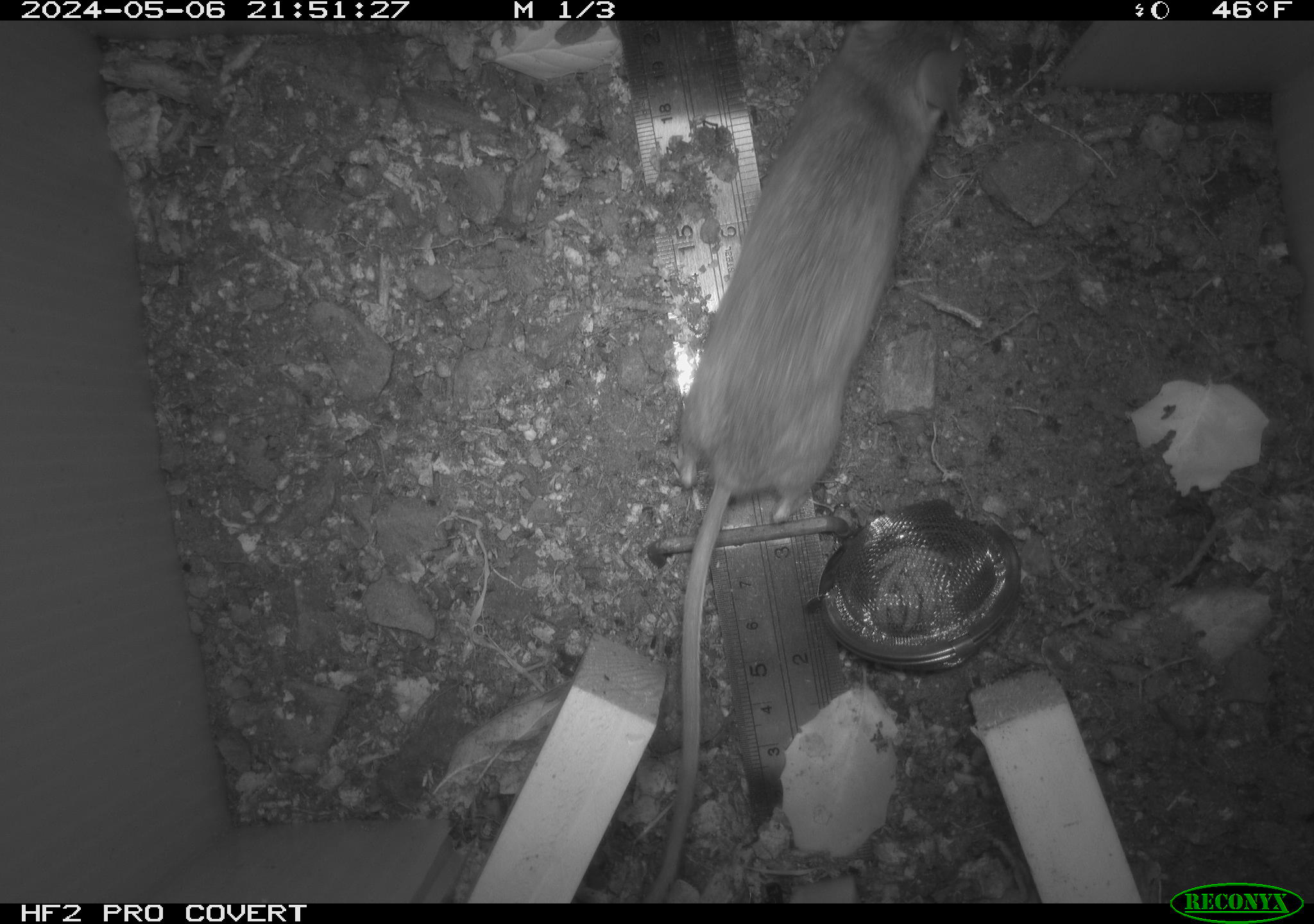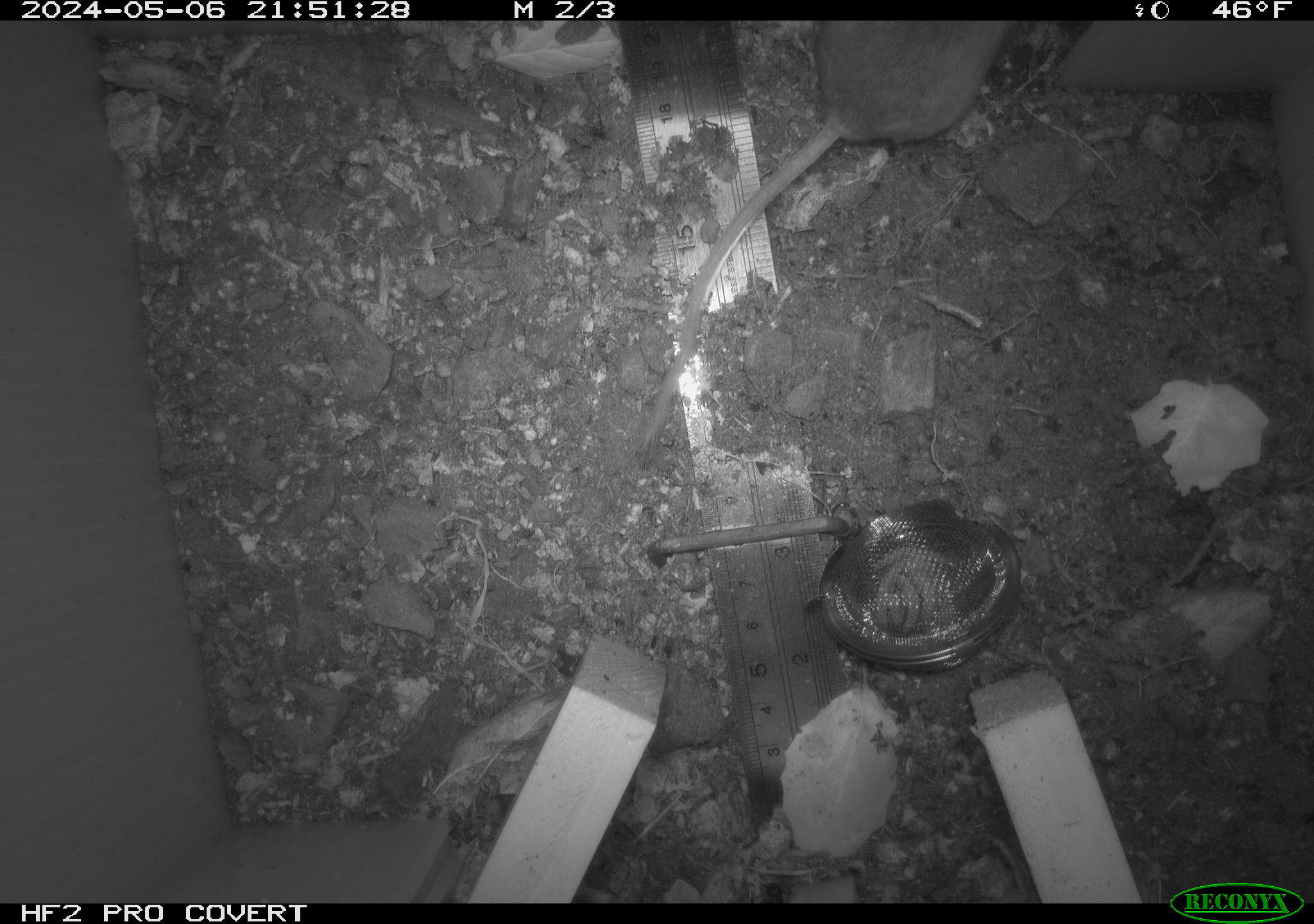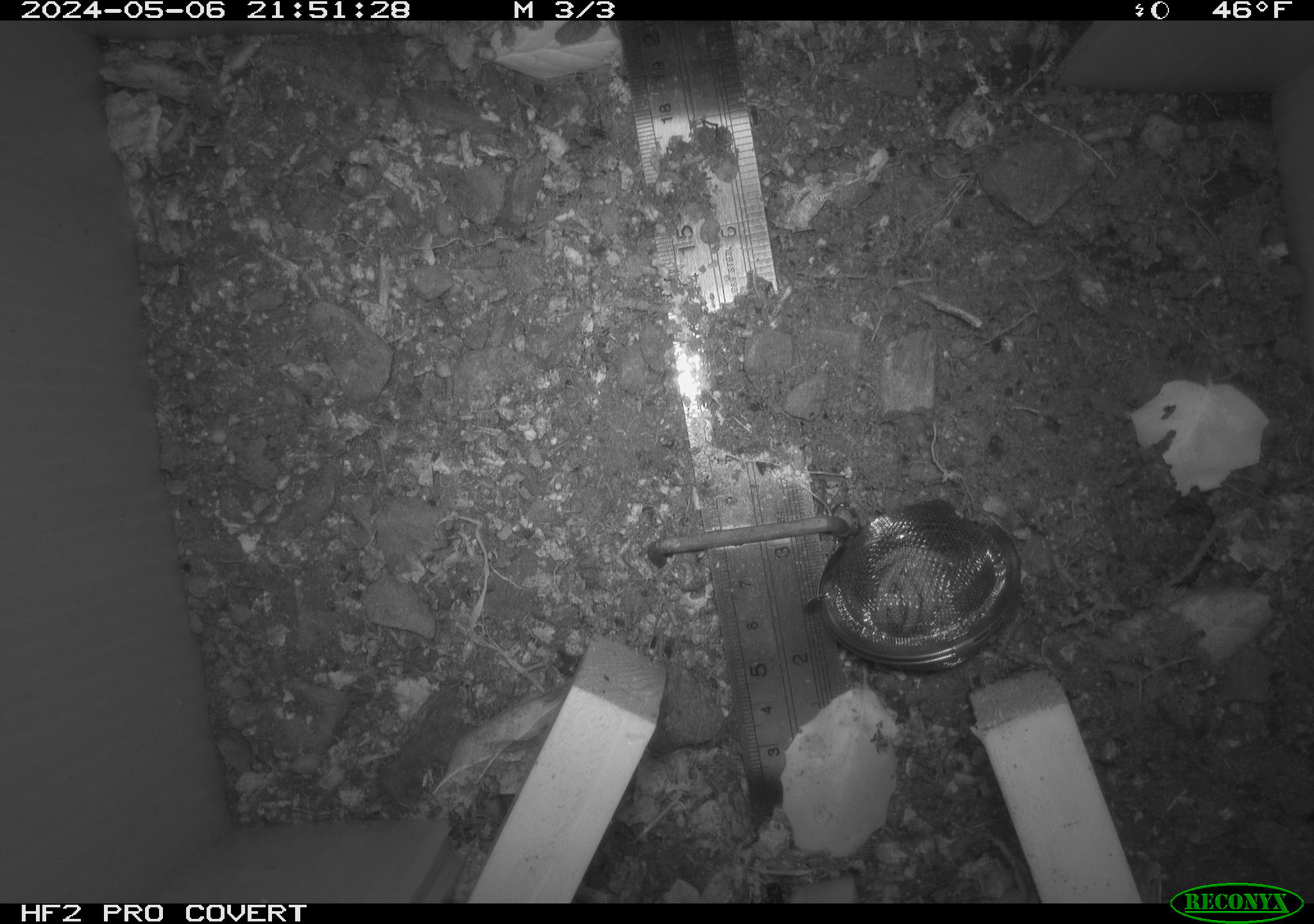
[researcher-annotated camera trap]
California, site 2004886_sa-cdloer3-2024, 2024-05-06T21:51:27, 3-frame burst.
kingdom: Animalia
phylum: Chordata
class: Mammalia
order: Rodentia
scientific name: Rodentia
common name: mouse species